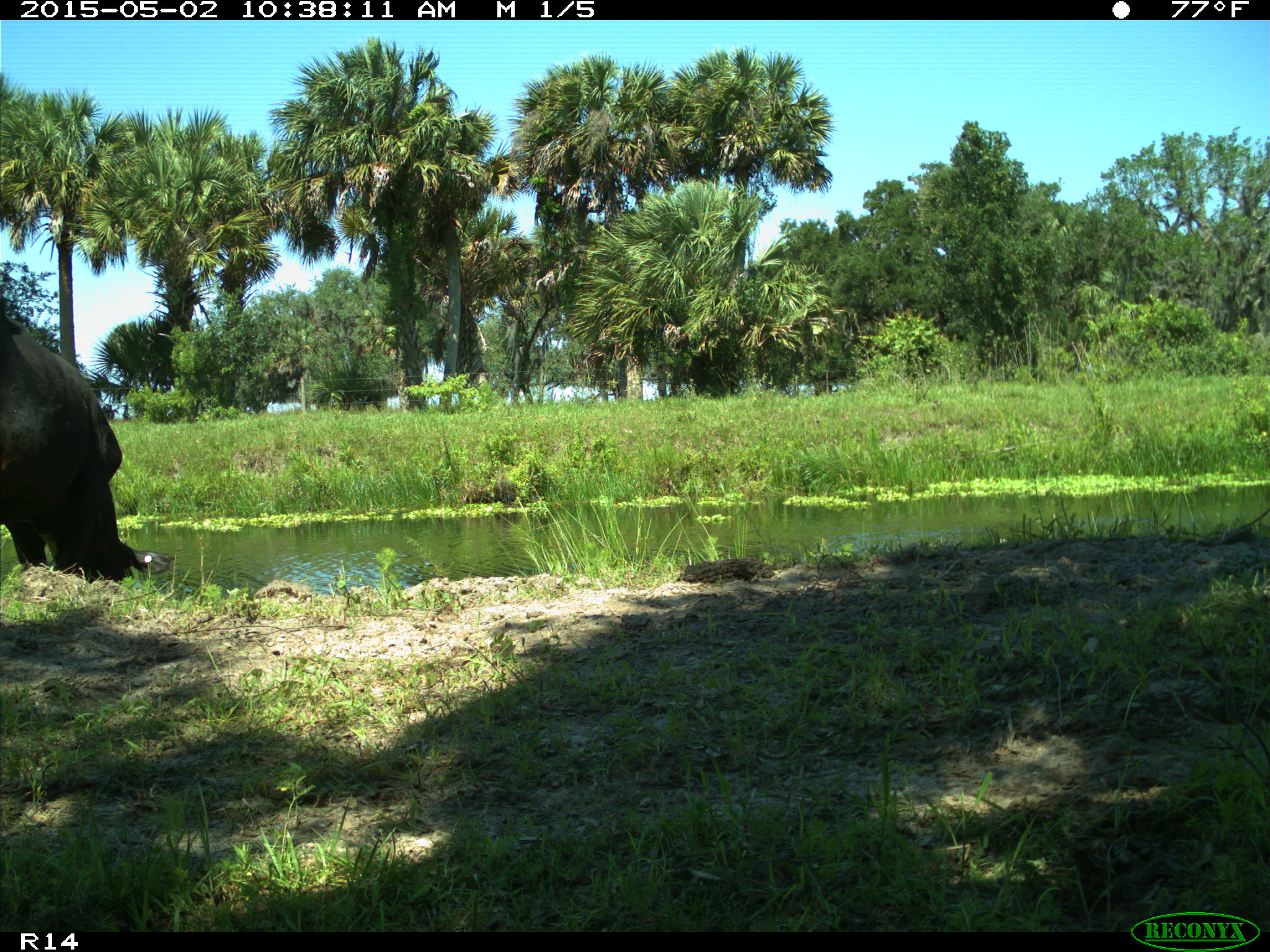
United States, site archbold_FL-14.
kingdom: Animalia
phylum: Chordata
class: Mammalia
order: Artiodactyla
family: Bovidae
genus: Bos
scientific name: Bos taurus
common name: domestic cow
Bos taurus (domestic cow).